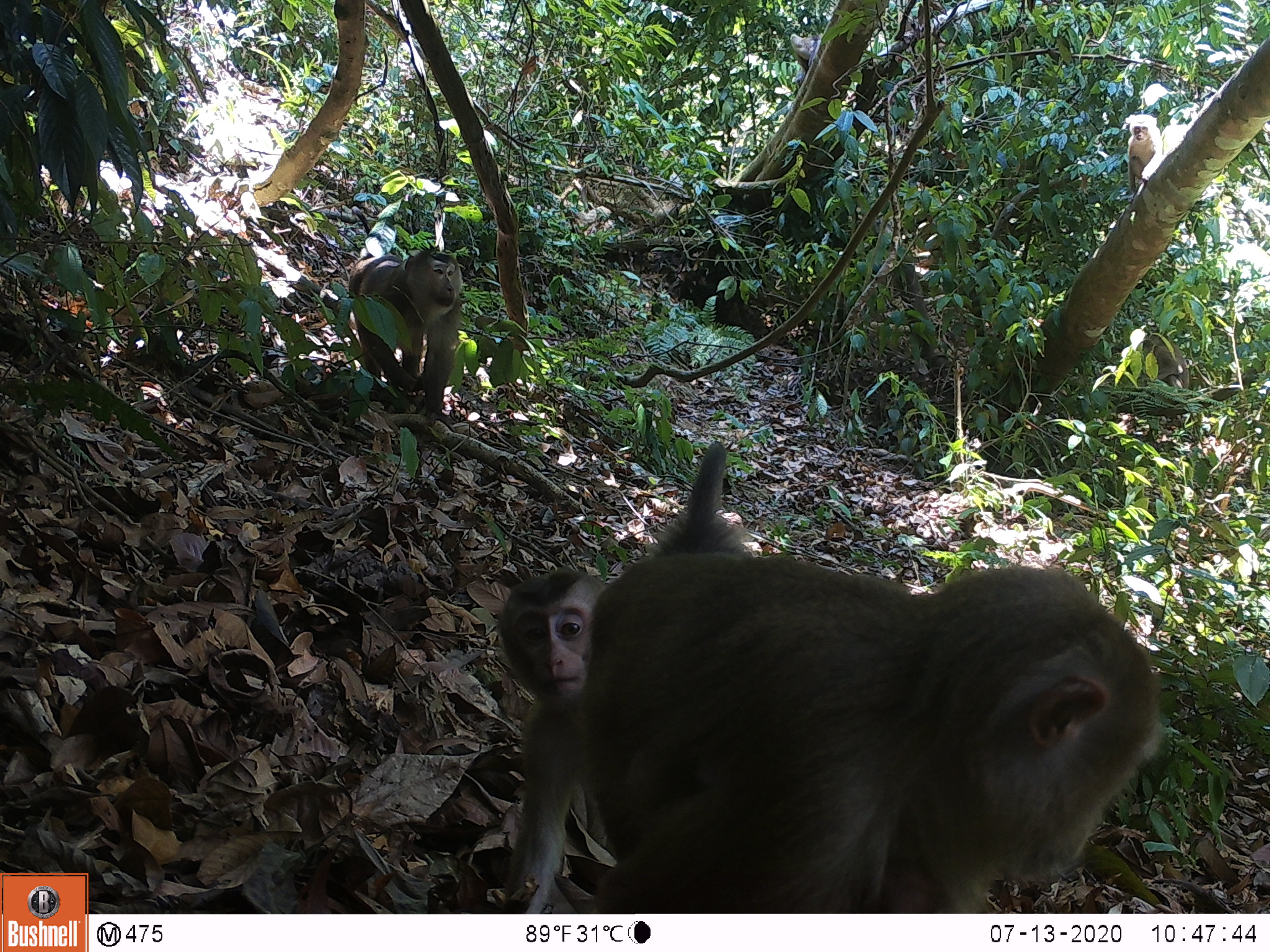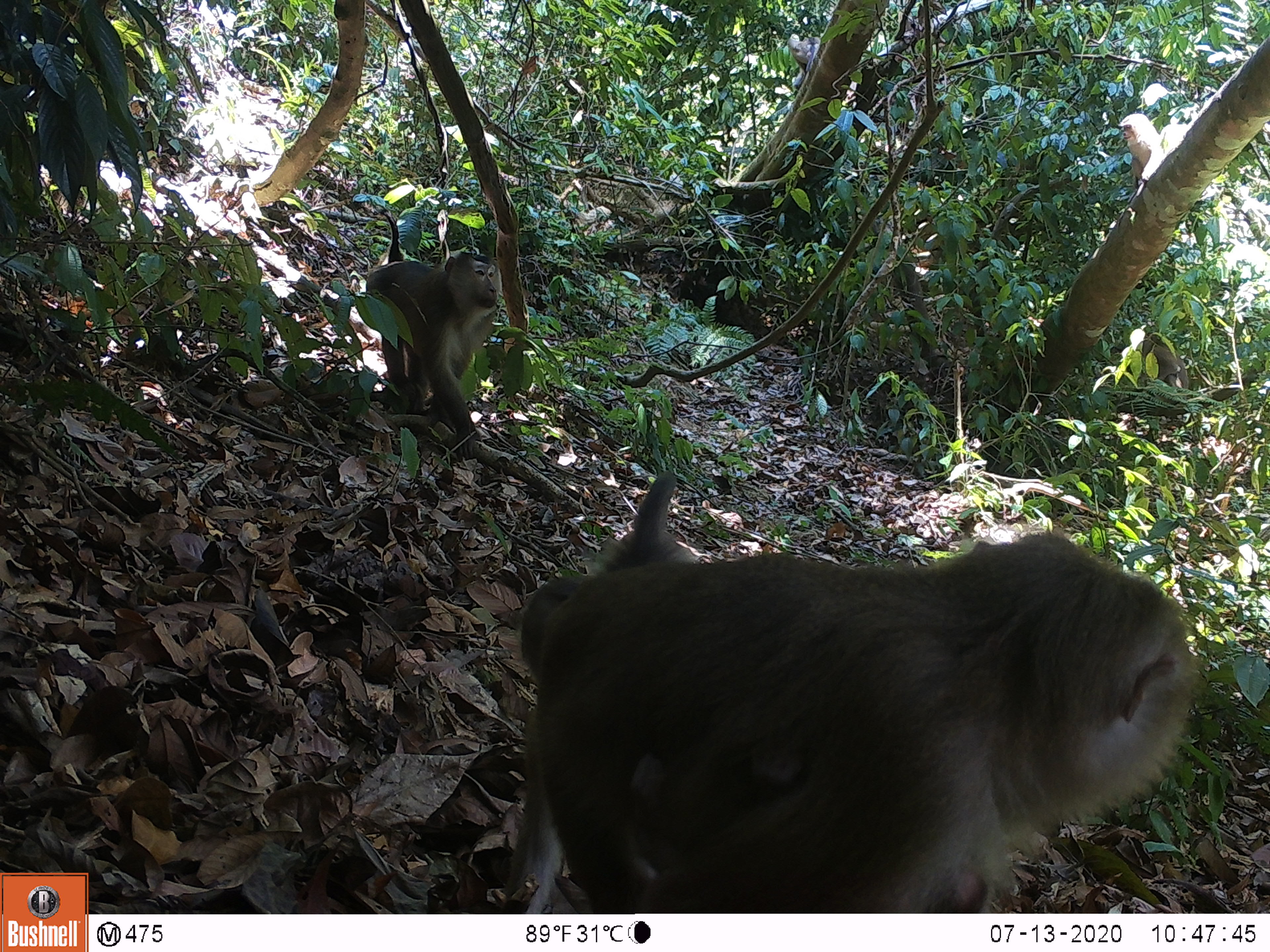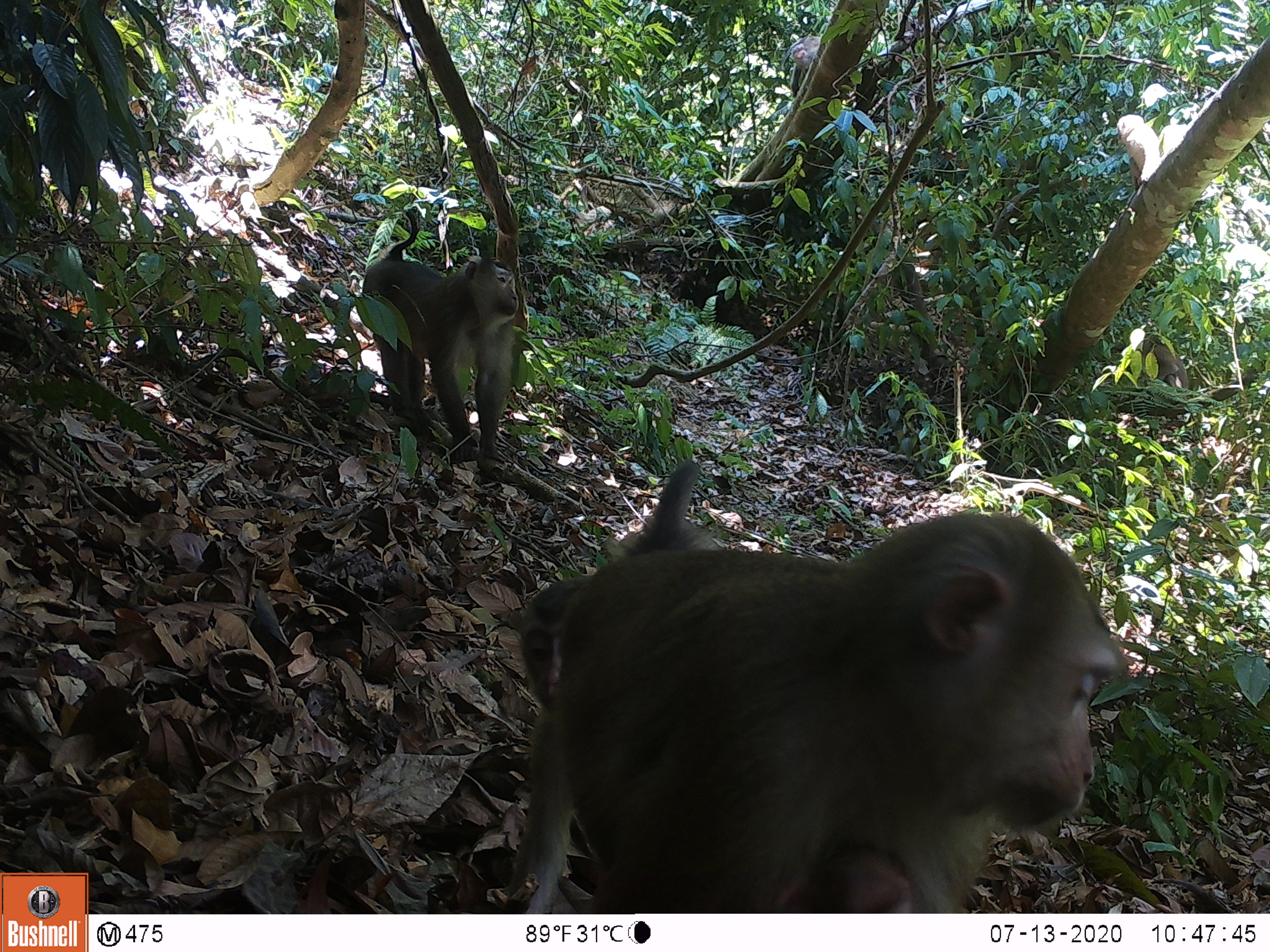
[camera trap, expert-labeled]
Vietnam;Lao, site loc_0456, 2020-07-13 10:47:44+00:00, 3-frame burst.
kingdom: Animalia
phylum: Chordata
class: Mammalia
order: Primates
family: Cercopithecidae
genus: Macaca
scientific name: Macaca nemestrina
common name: pig-tailed macaque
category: pig tailed macaque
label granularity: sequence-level